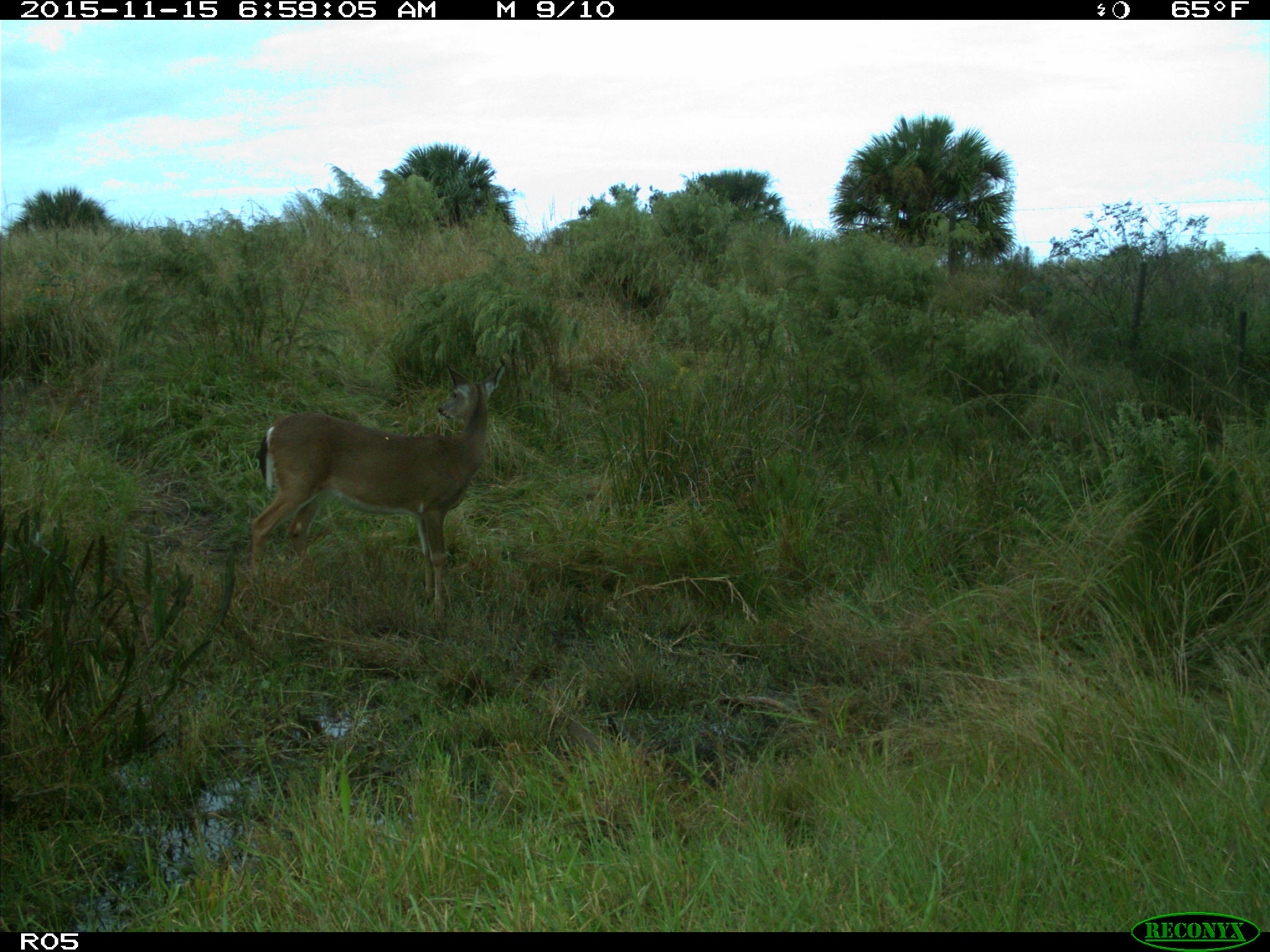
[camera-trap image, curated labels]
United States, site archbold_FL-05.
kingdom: Animalia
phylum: Chordata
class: Mammalia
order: Artiodactyla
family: Cervidae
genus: Odocoileus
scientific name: Odocoileus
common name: deer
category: unidentified deer